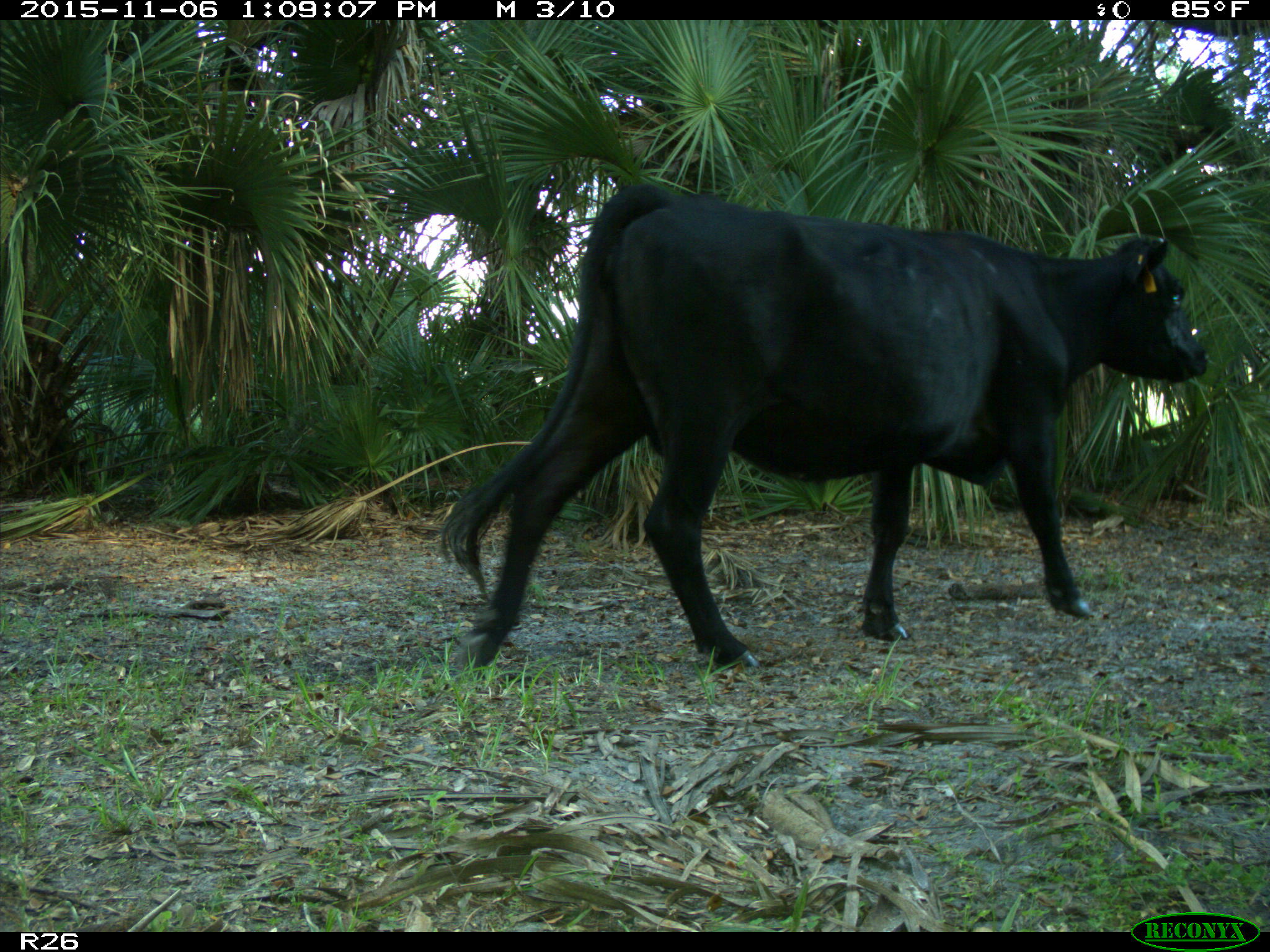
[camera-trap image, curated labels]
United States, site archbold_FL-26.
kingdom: Animalia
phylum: Chordata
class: Mammalia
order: Artiodactyla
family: Bovidae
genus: Bos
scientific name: Bos taurus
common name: domestic cow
Bos taurus (domestic cow).